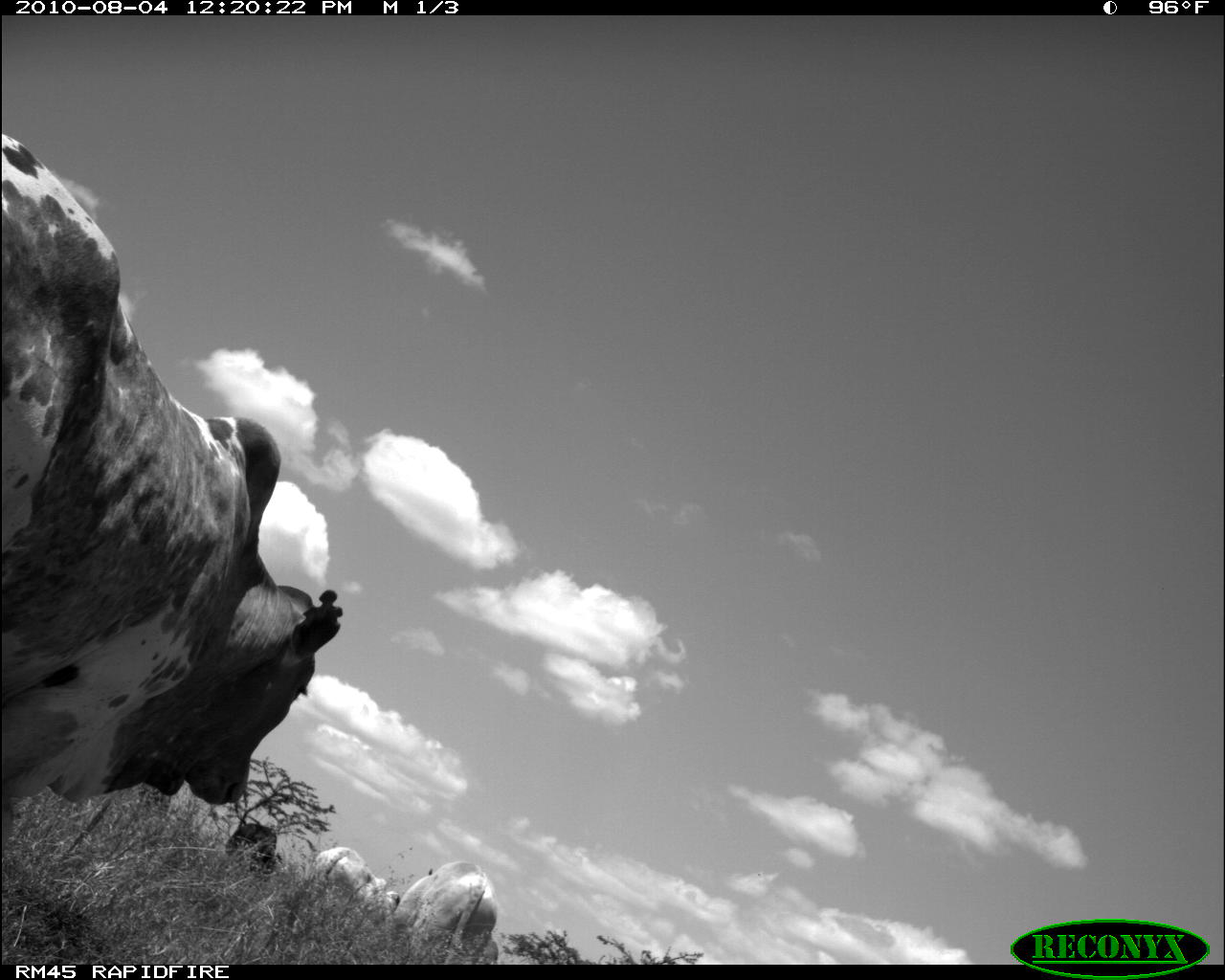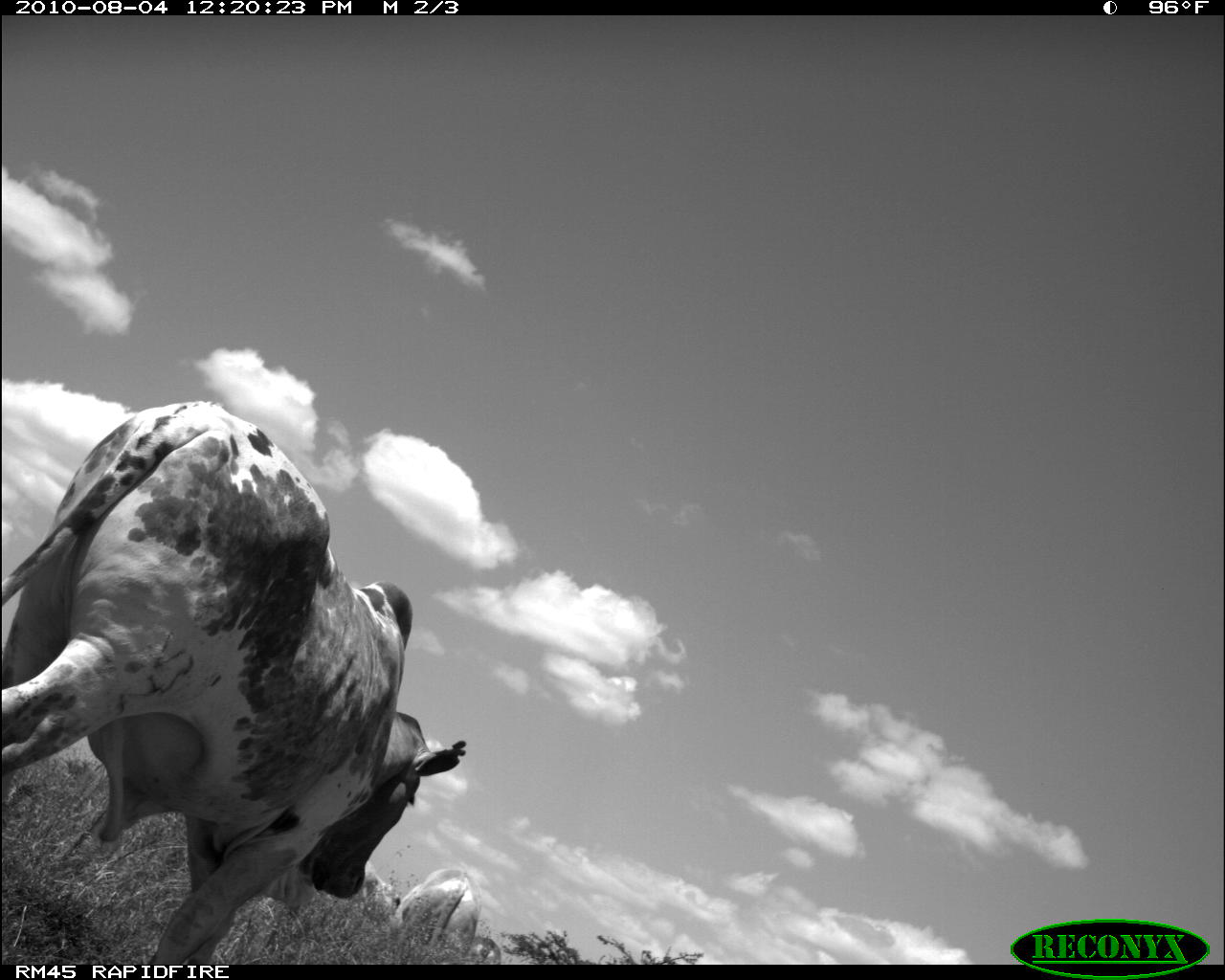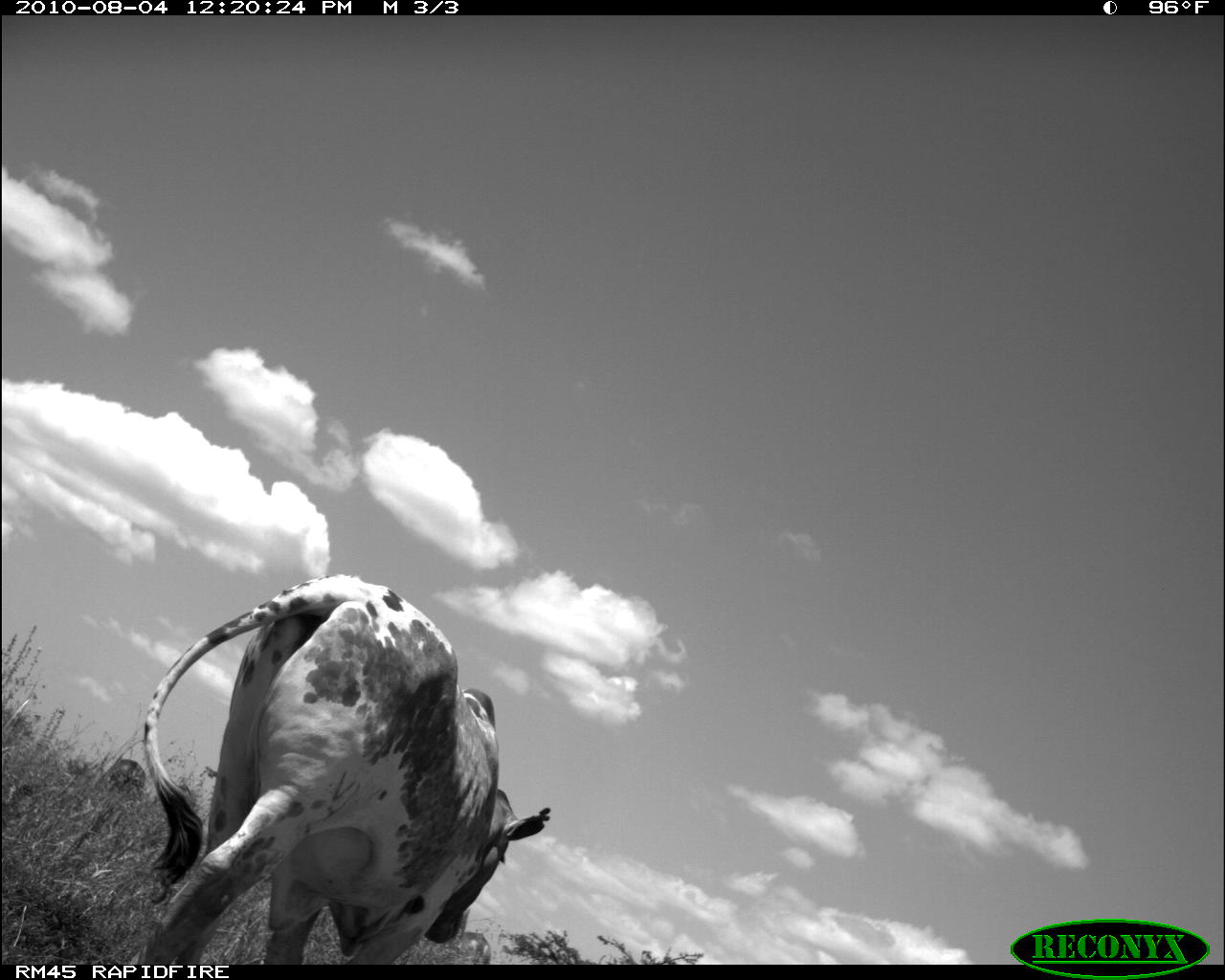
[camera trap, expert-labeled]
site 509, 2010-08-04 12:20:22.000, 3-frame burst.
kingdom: Animalia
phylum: Chordata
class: Mammalia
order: Artiodactyla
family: Bovidae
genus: Bos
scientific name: Bos taurus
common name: domestic cattle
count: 4